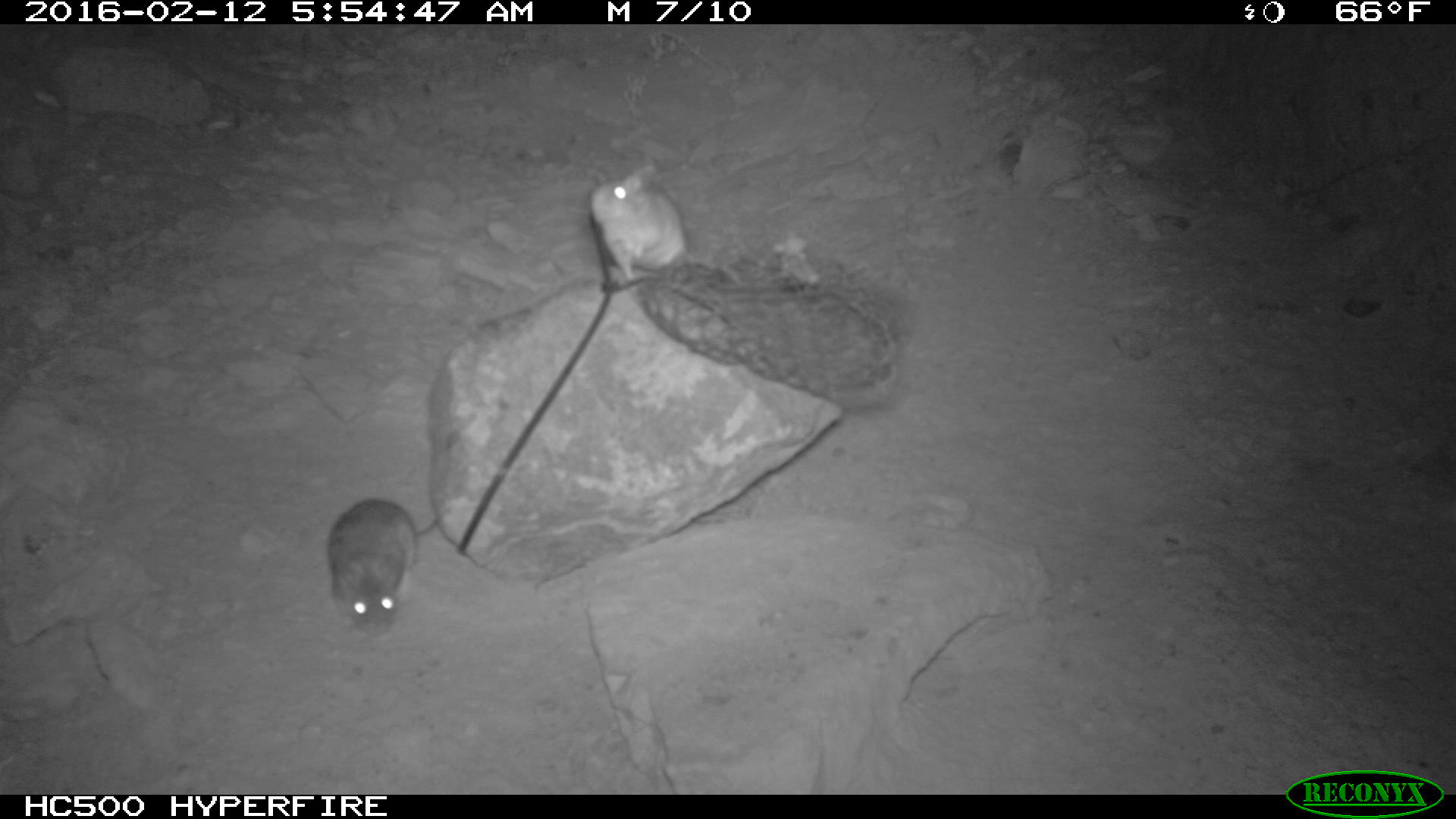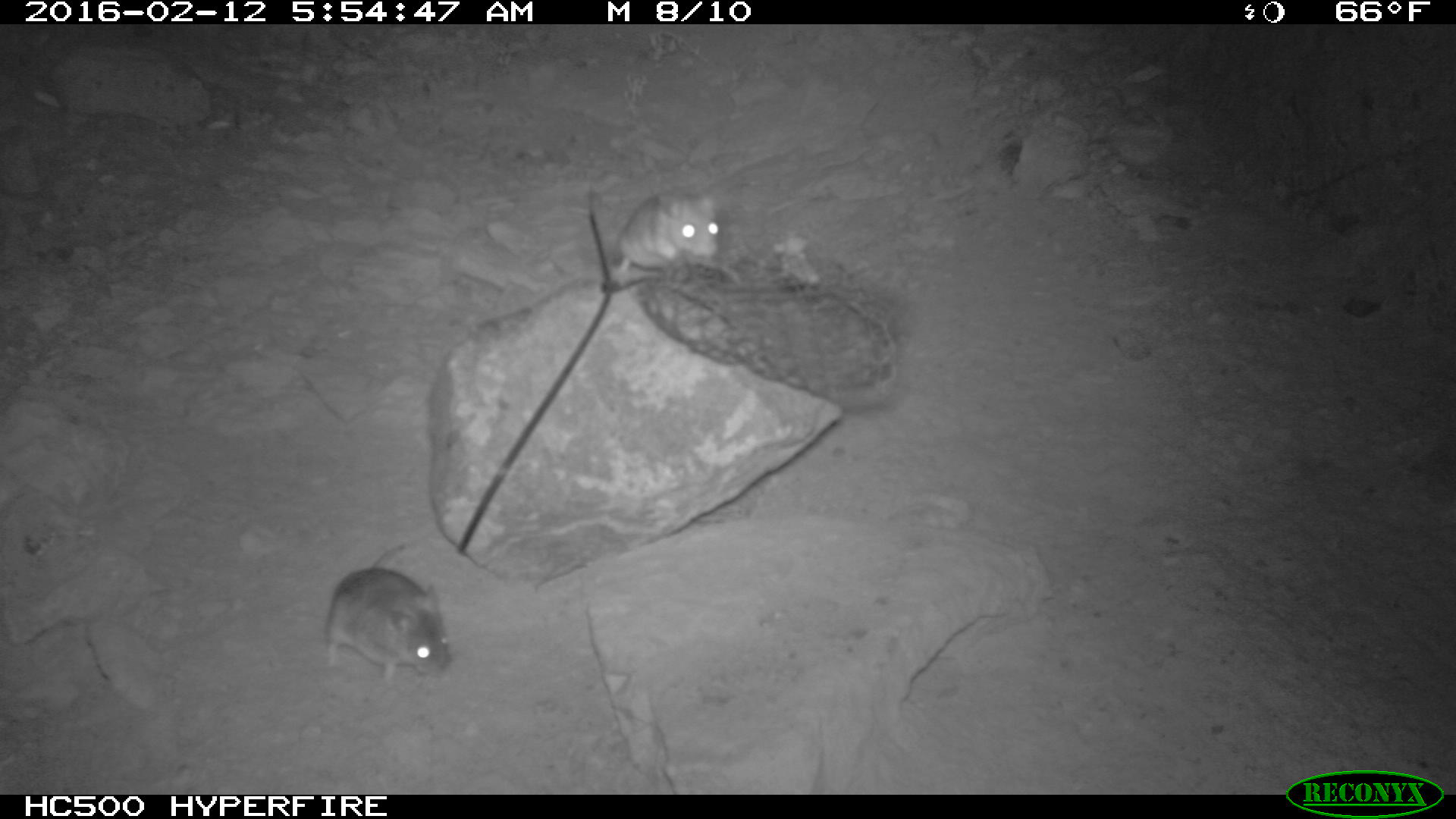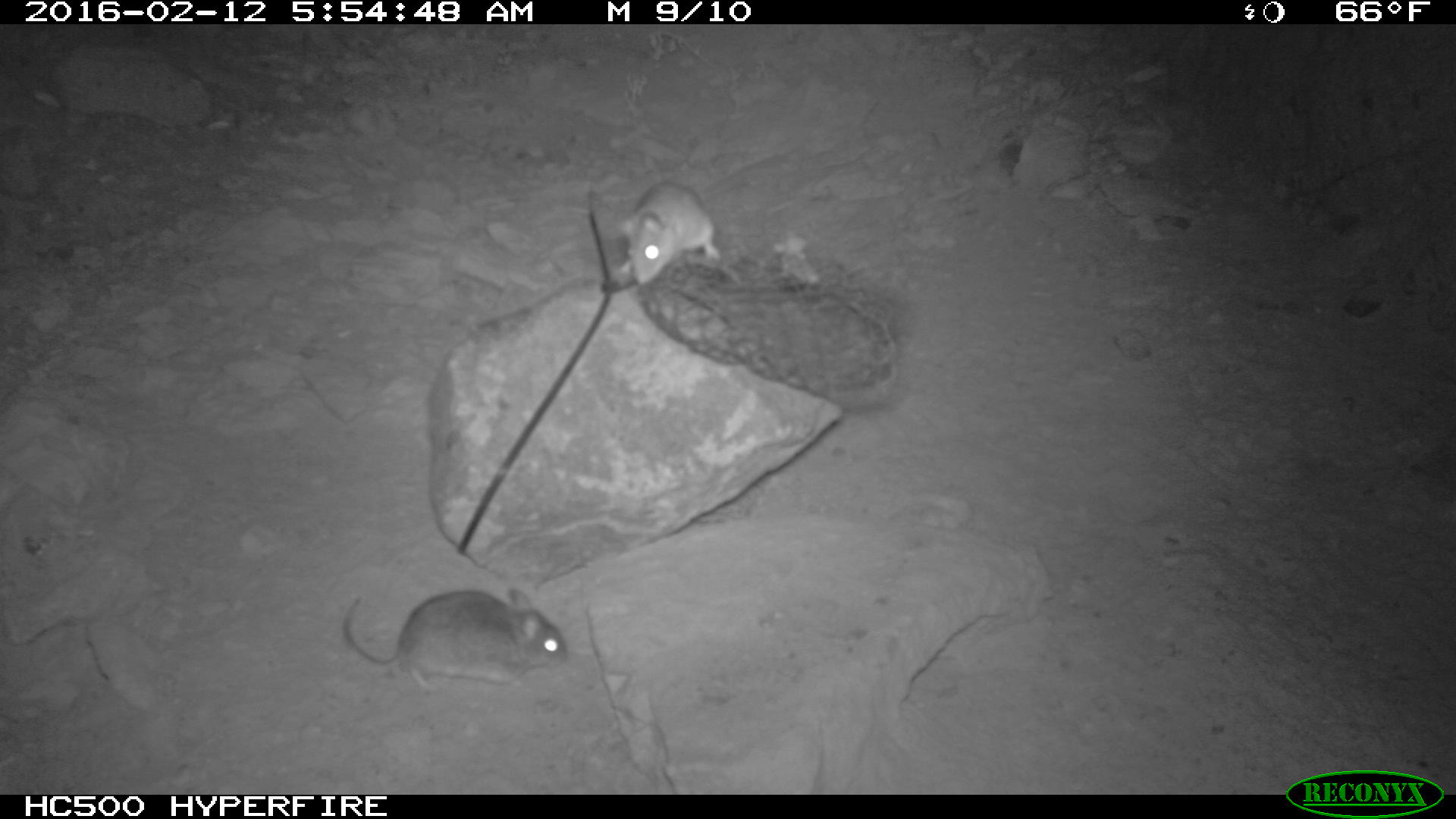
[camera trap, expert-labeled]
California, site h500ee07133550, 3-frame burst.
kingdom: Animalia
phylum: Chordata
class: Mammalia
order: Rodentia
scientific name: Rodentia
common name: rodent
Rodent (Rodentia).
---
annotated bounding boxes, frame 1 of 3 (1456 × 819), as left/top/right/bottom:
rodent: 326/497/441/635; 590/168/705/284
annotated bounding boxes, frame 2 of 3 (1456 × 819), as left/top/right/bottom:
rodent: 320/538/450/682; 602/187/753/292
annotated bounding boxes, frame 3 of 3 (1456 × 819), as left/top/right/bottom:
rodent: 340/587/570/692; 613/180/741/285